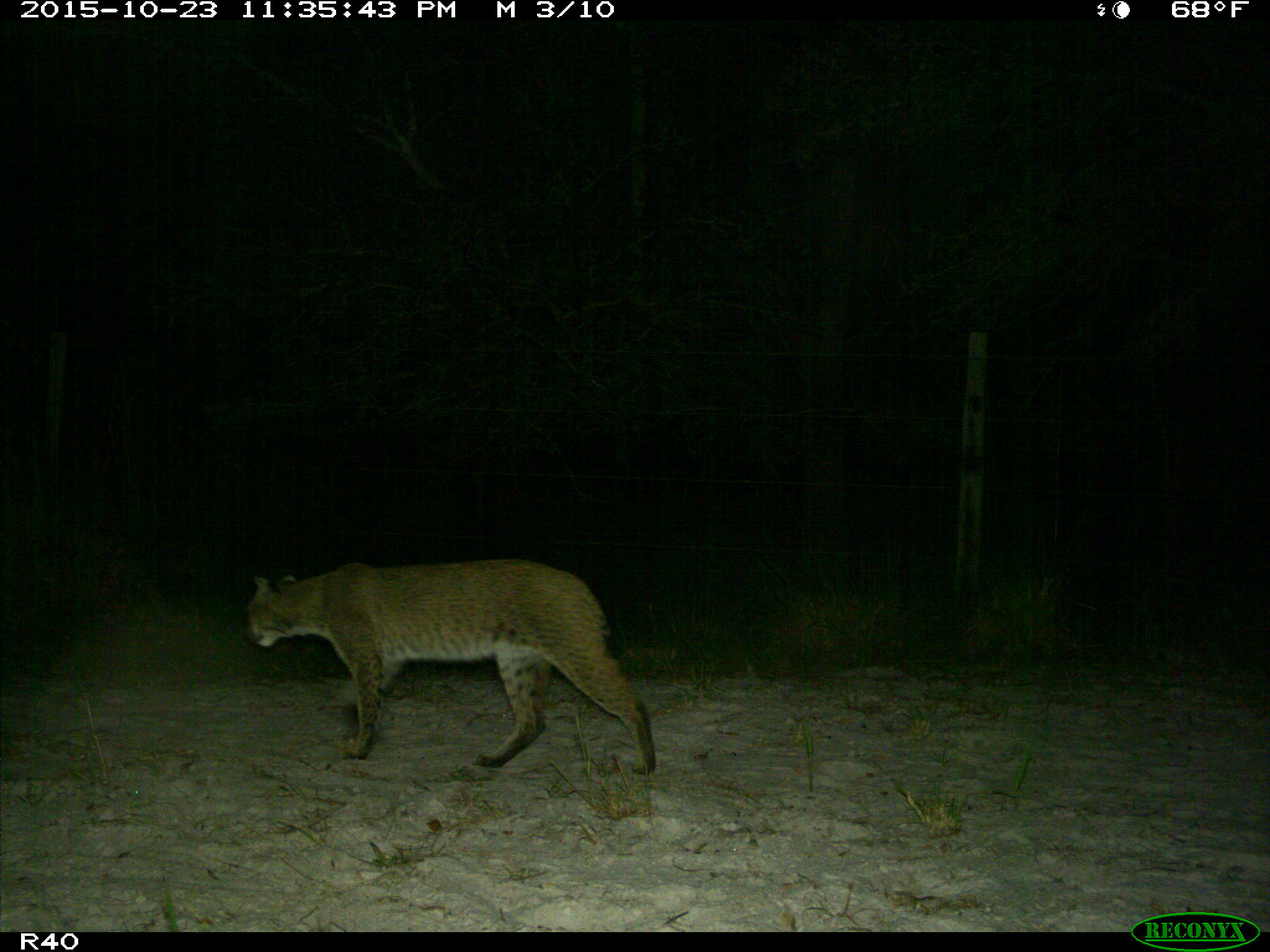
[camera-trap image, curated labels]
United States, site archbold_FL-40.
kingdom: Animalia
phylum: Chordata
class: Mammalia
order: Carnivora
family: Felidae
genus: Lynx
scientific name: Lynx rufus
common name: bobcat